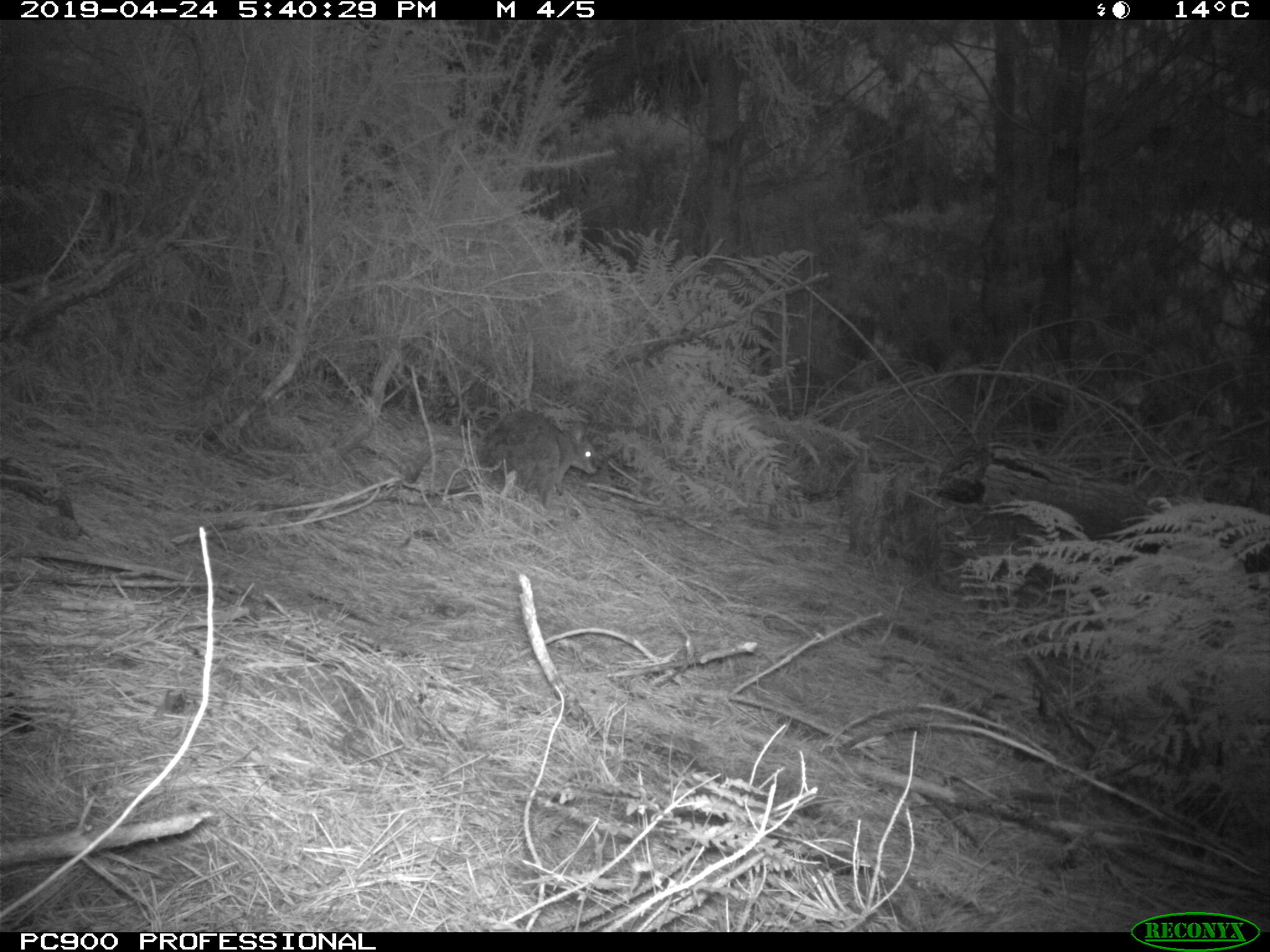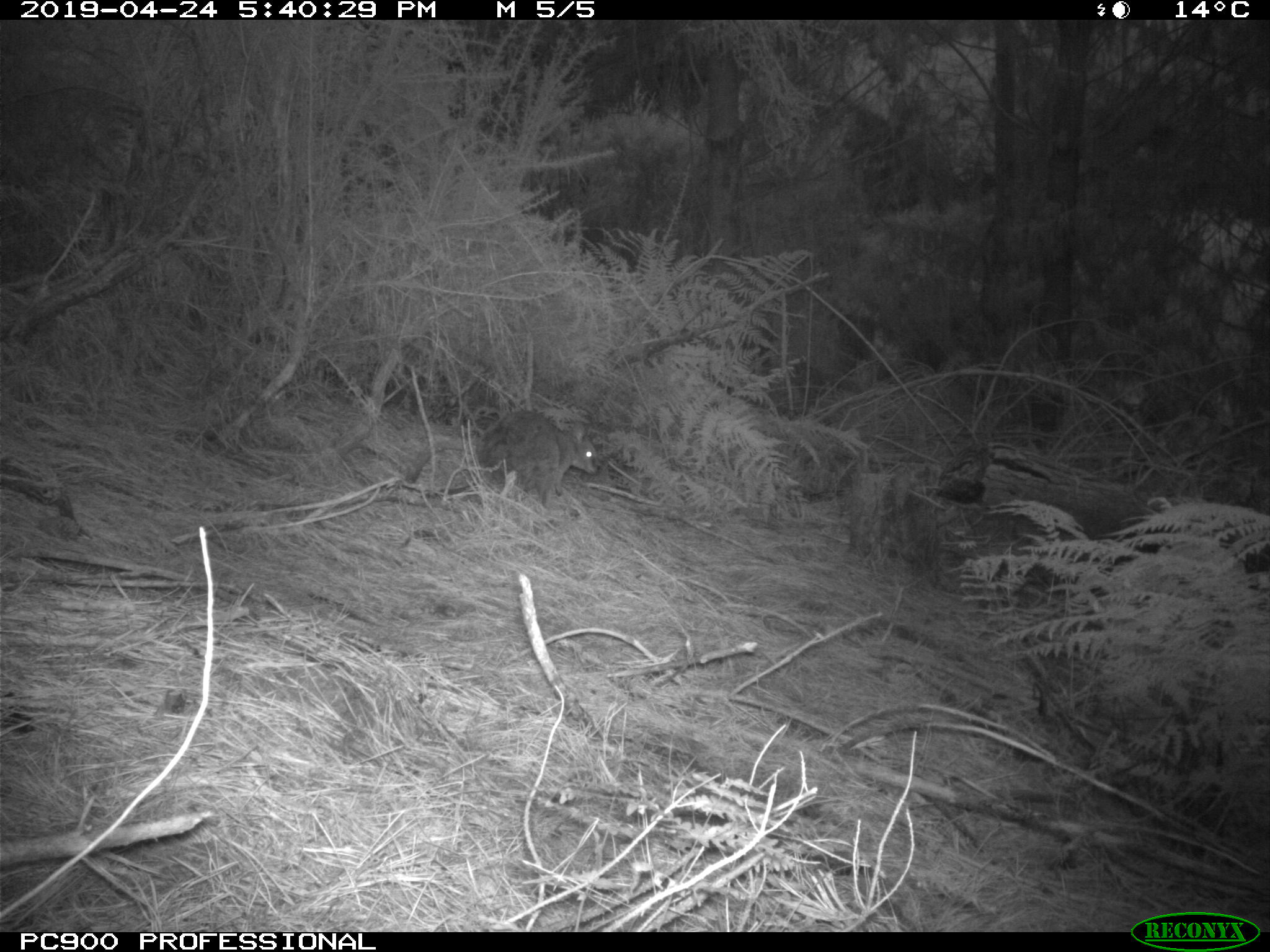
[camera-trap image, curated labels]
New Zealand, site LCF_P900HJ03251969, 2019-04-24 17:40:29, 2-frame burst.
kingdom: Animalia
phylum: Chordata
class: Mammalia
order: Diprotodontia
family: Macropodidae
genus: Notamacropus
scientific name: Notamacropus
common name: wallaby